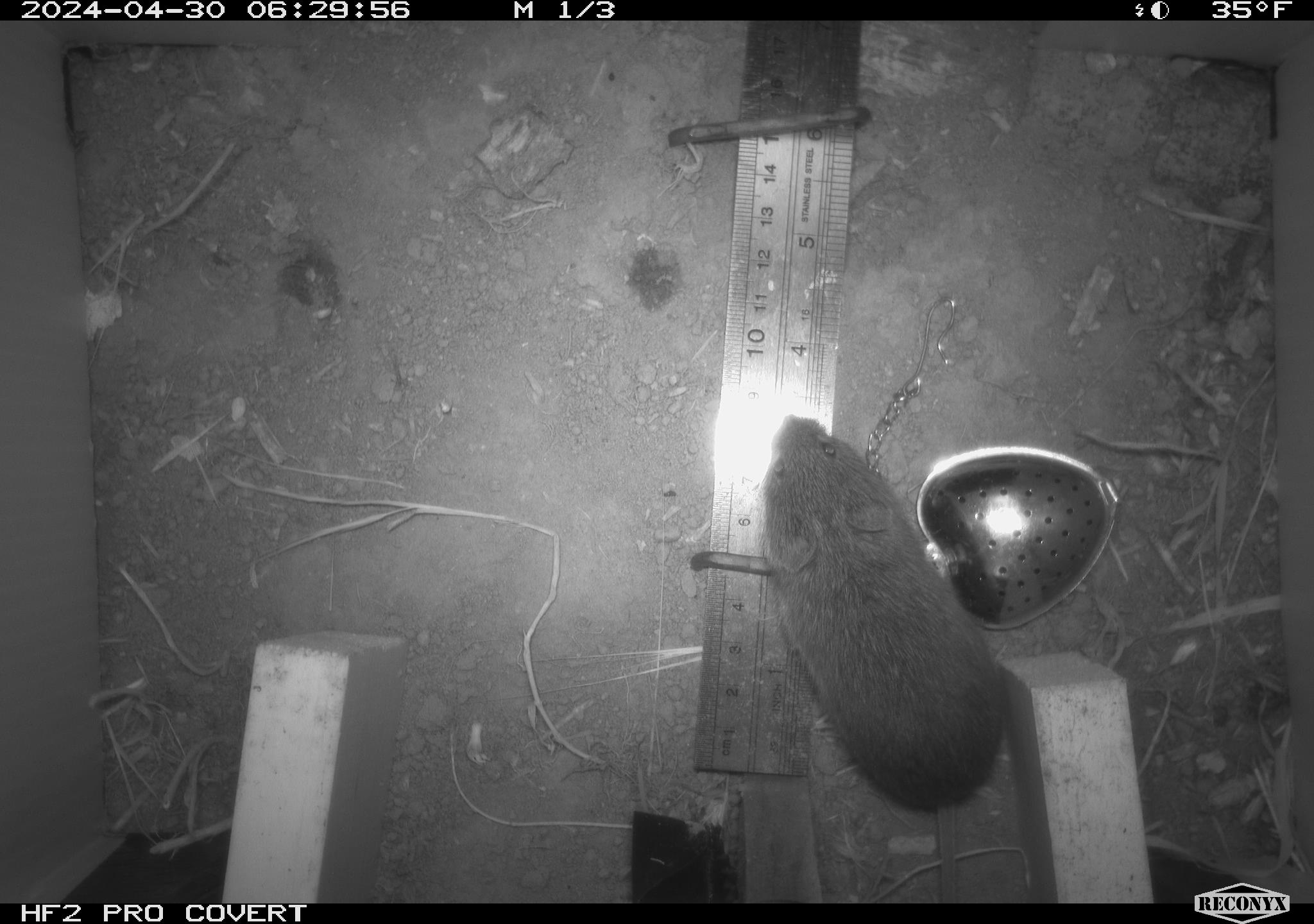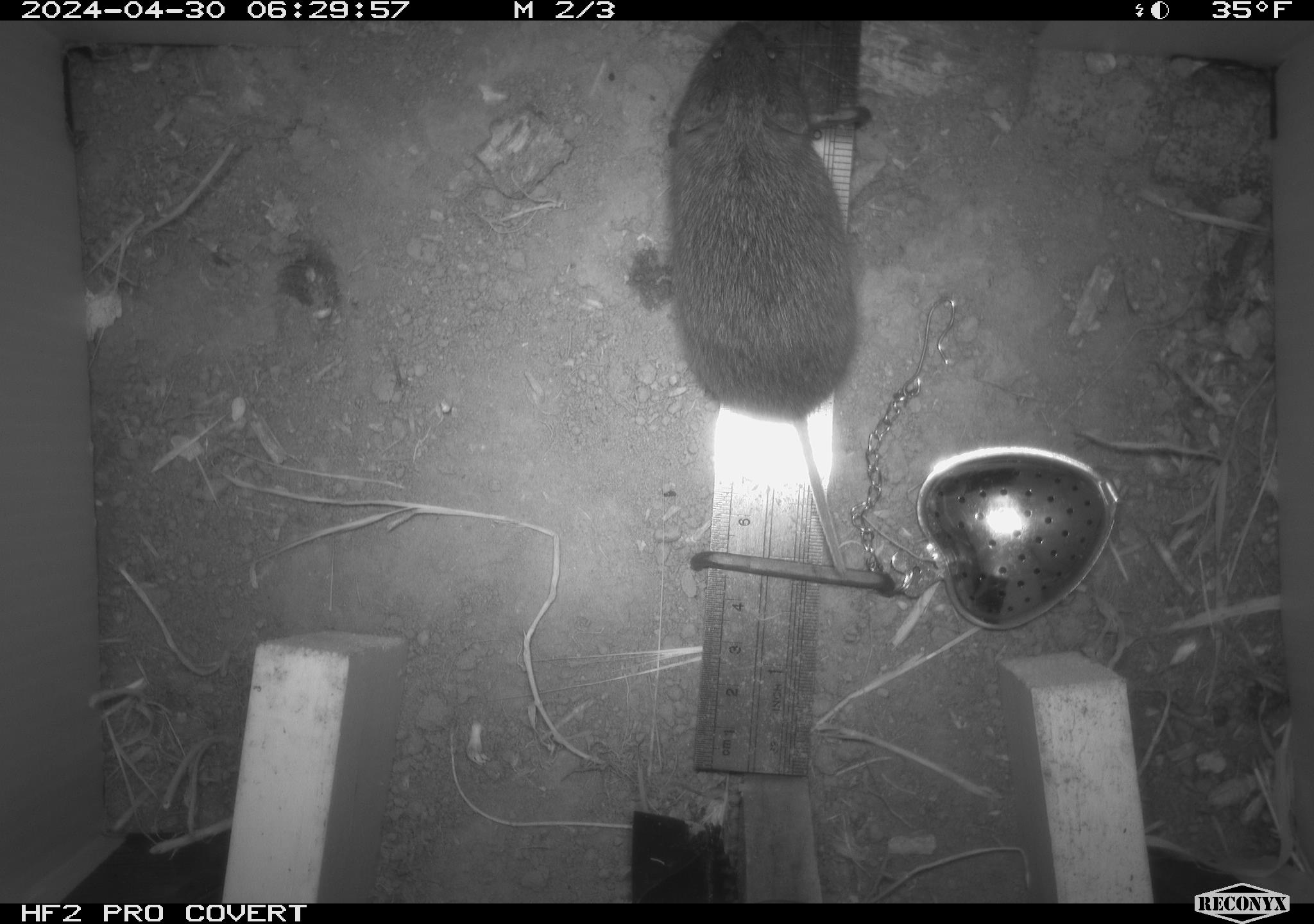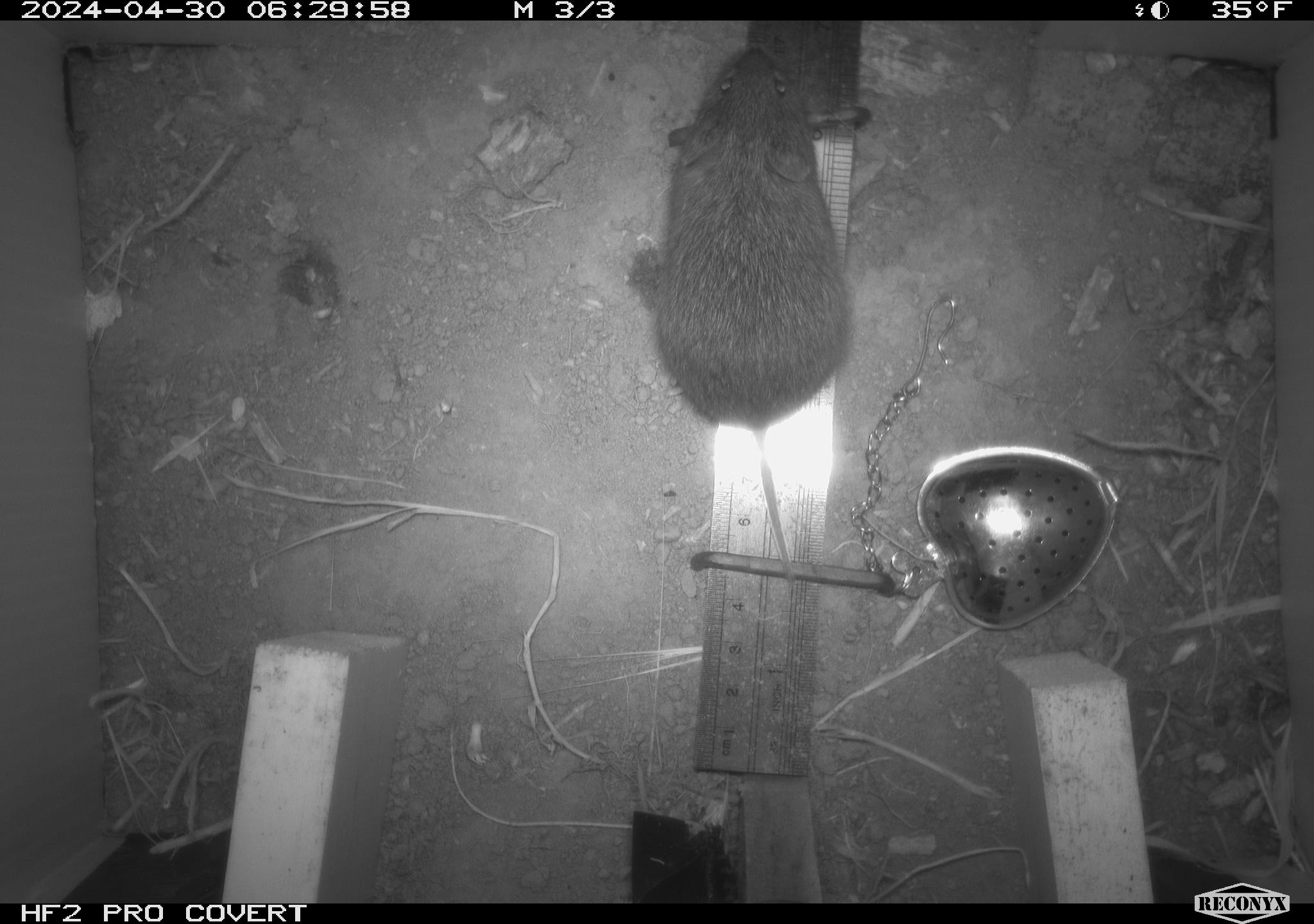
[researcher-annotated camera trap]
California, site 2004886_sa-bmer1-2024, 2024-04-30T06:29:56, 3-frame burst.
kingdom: Animalia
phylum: Chordata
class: Mammalia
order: Rodentia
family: Cricetidae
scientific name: Arvicolinae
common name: voles, lemmings, and muskrats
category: arvicolinae subfamily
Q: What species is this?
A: Arvicolinae subfamily (voles, lemmings, and muskrats) (Arvicolinae).